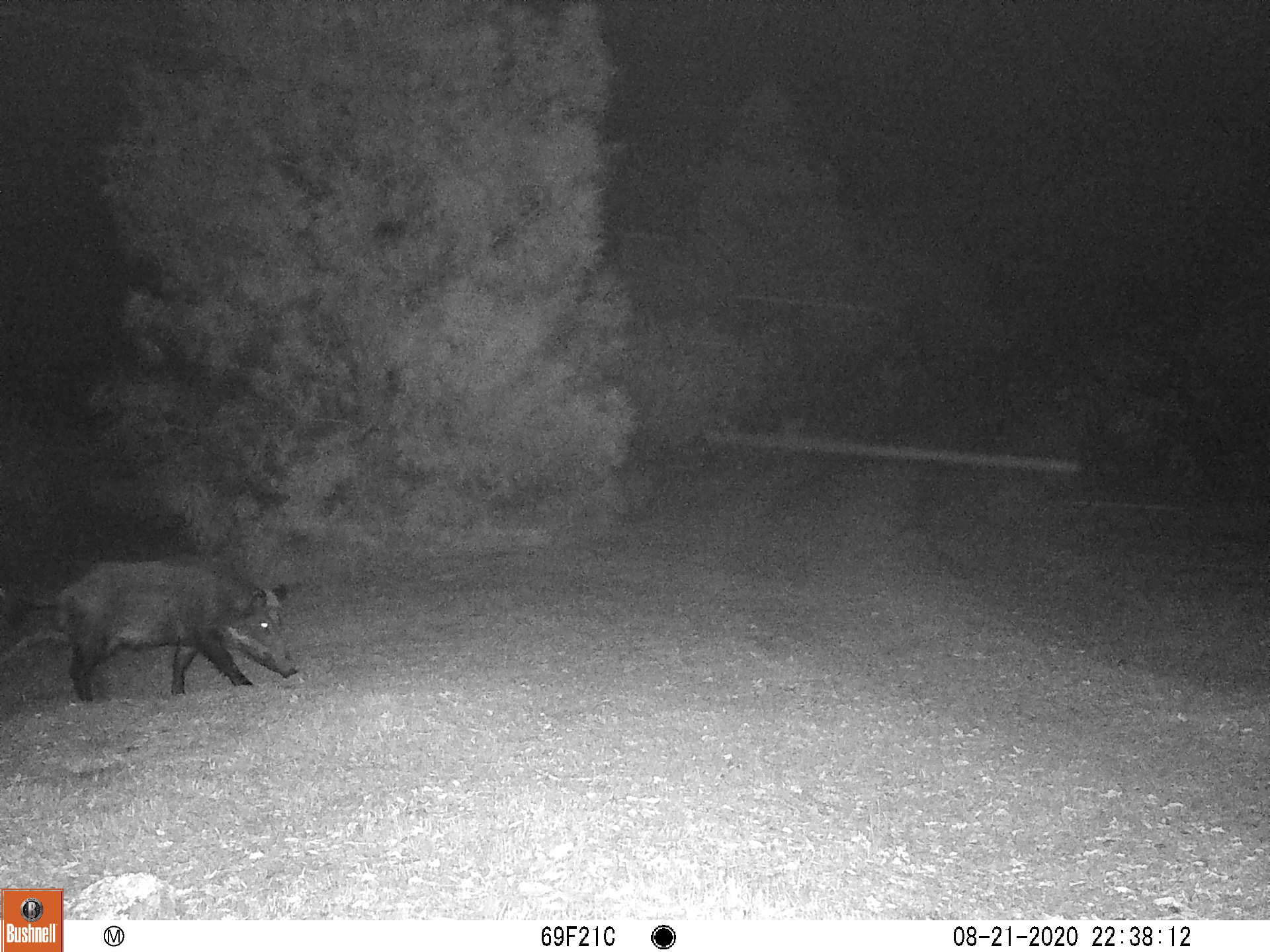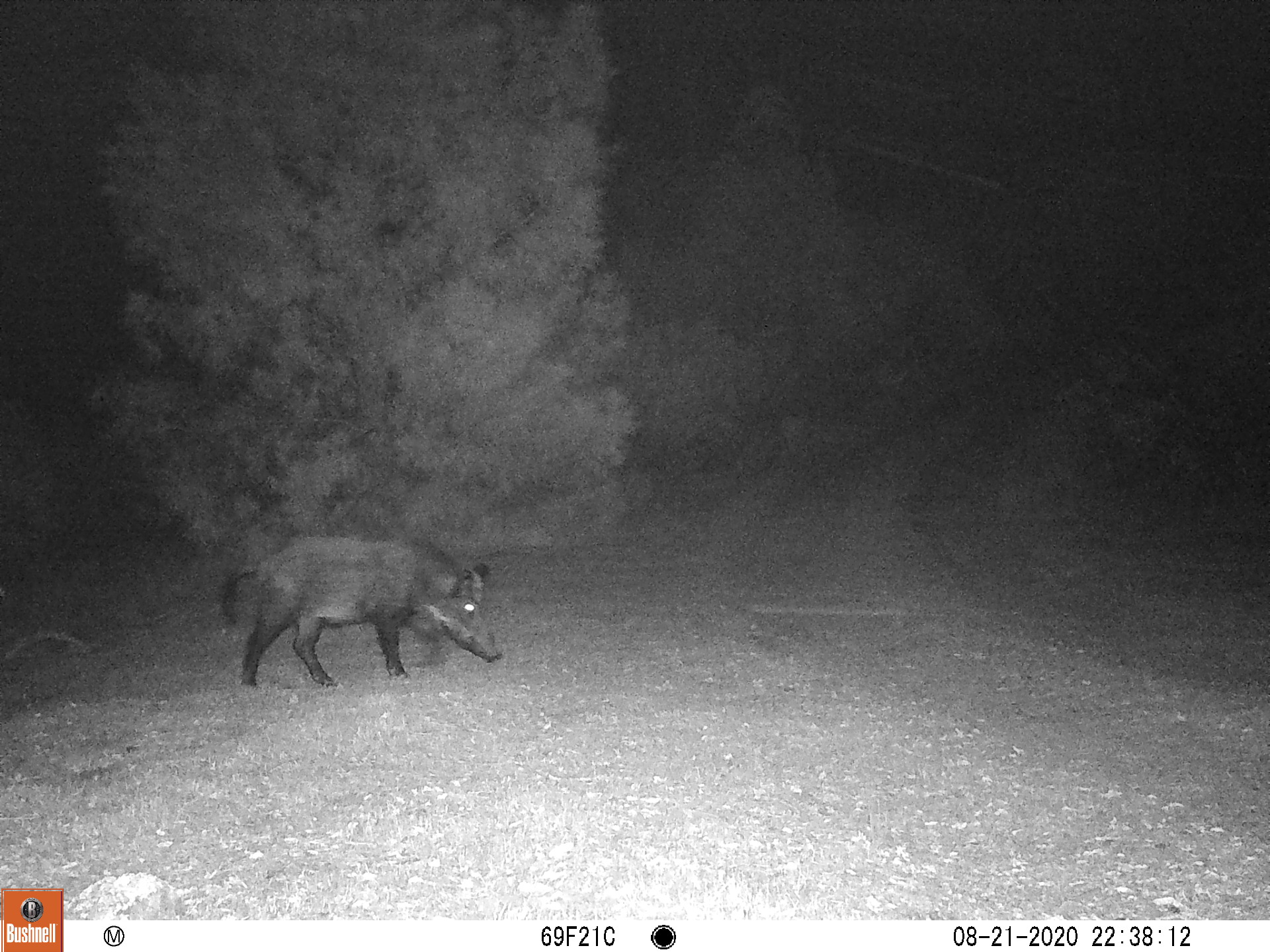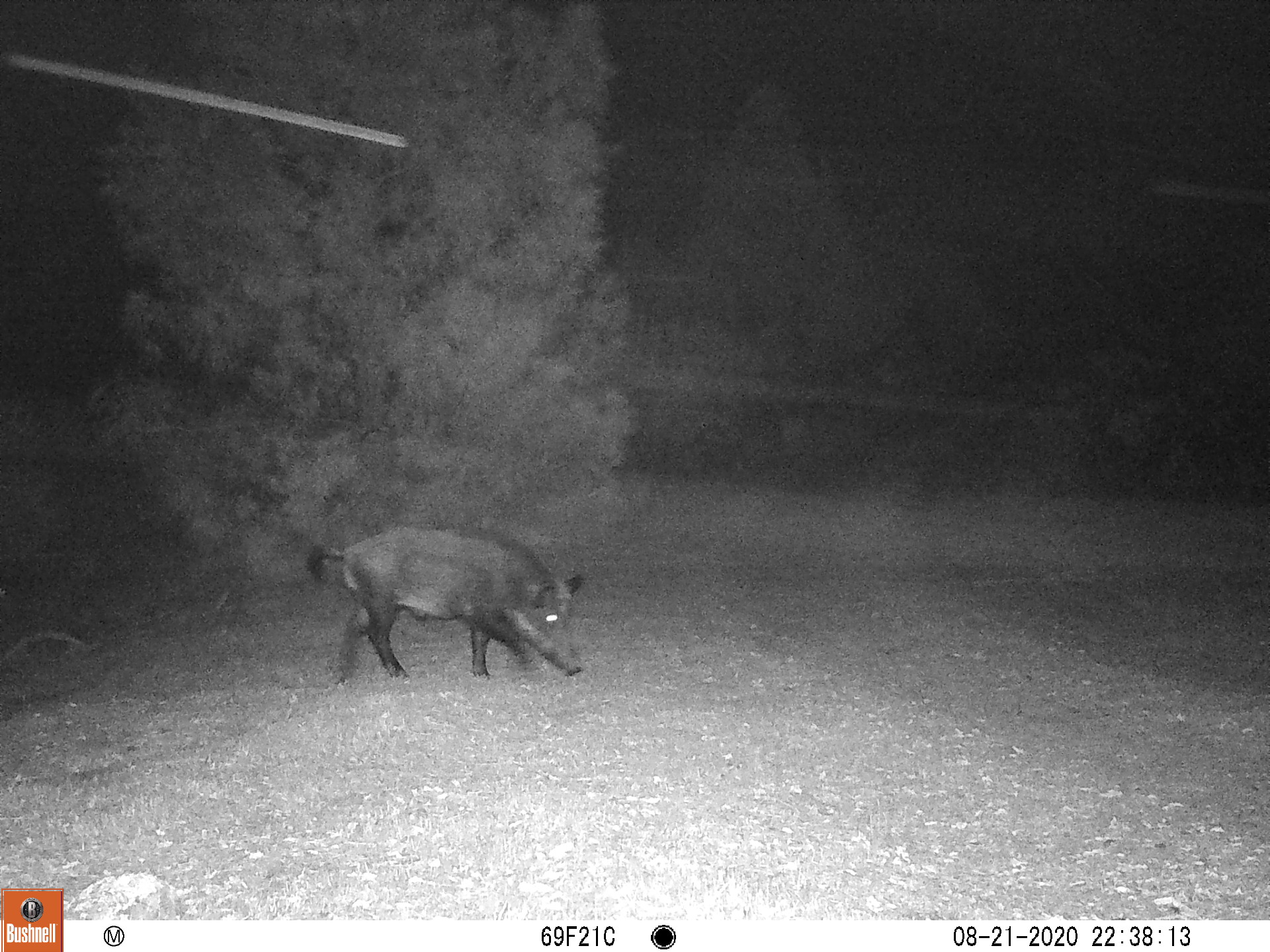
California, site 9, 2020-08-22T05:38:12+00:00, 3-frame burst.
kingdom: Animalia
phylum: Chordata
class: Mammalia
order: Artiodactyla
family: Suidae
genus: Sus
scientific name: Sus scrofa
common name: wild boar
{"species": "wild boar (Sus scrofa)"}